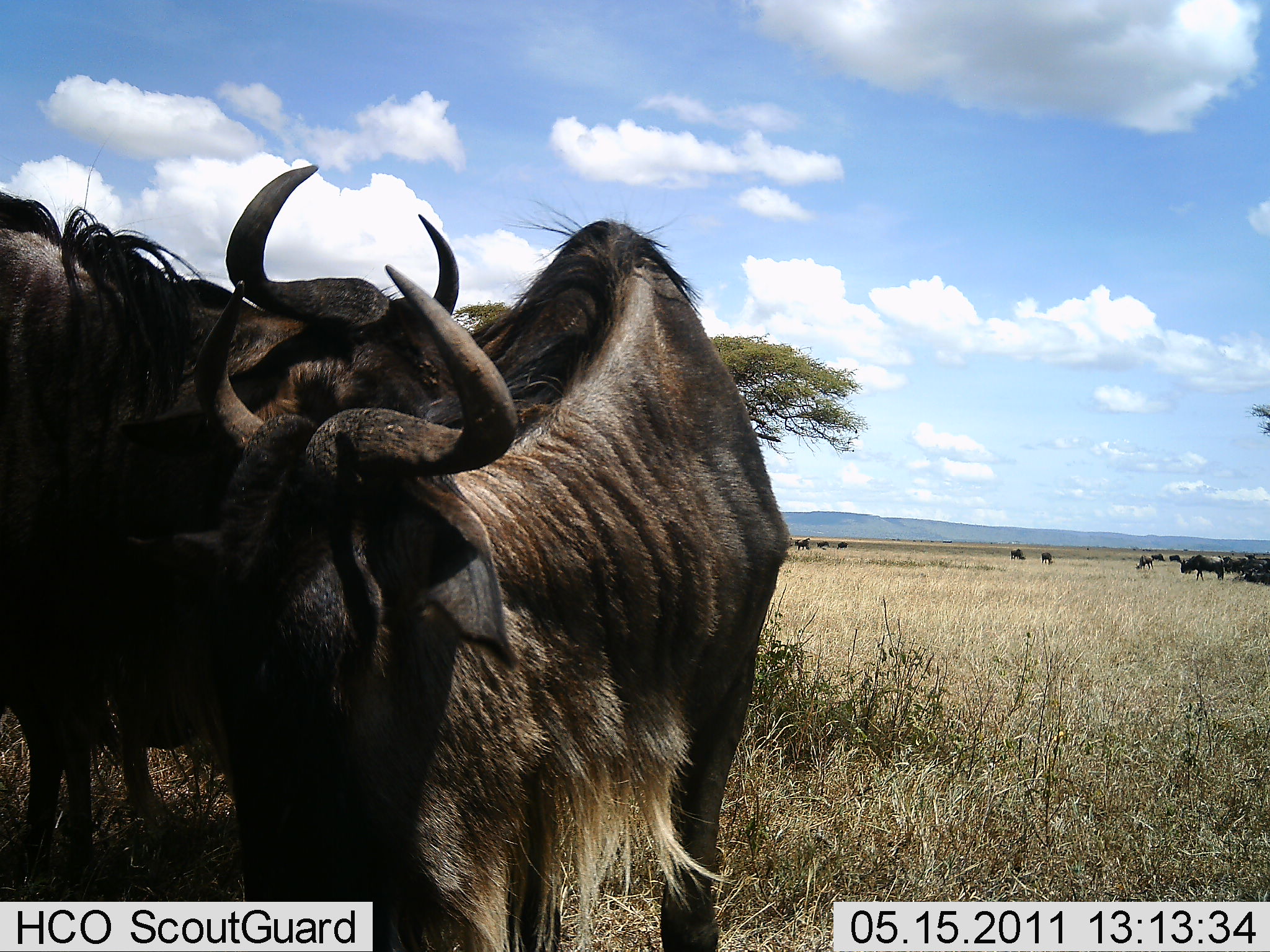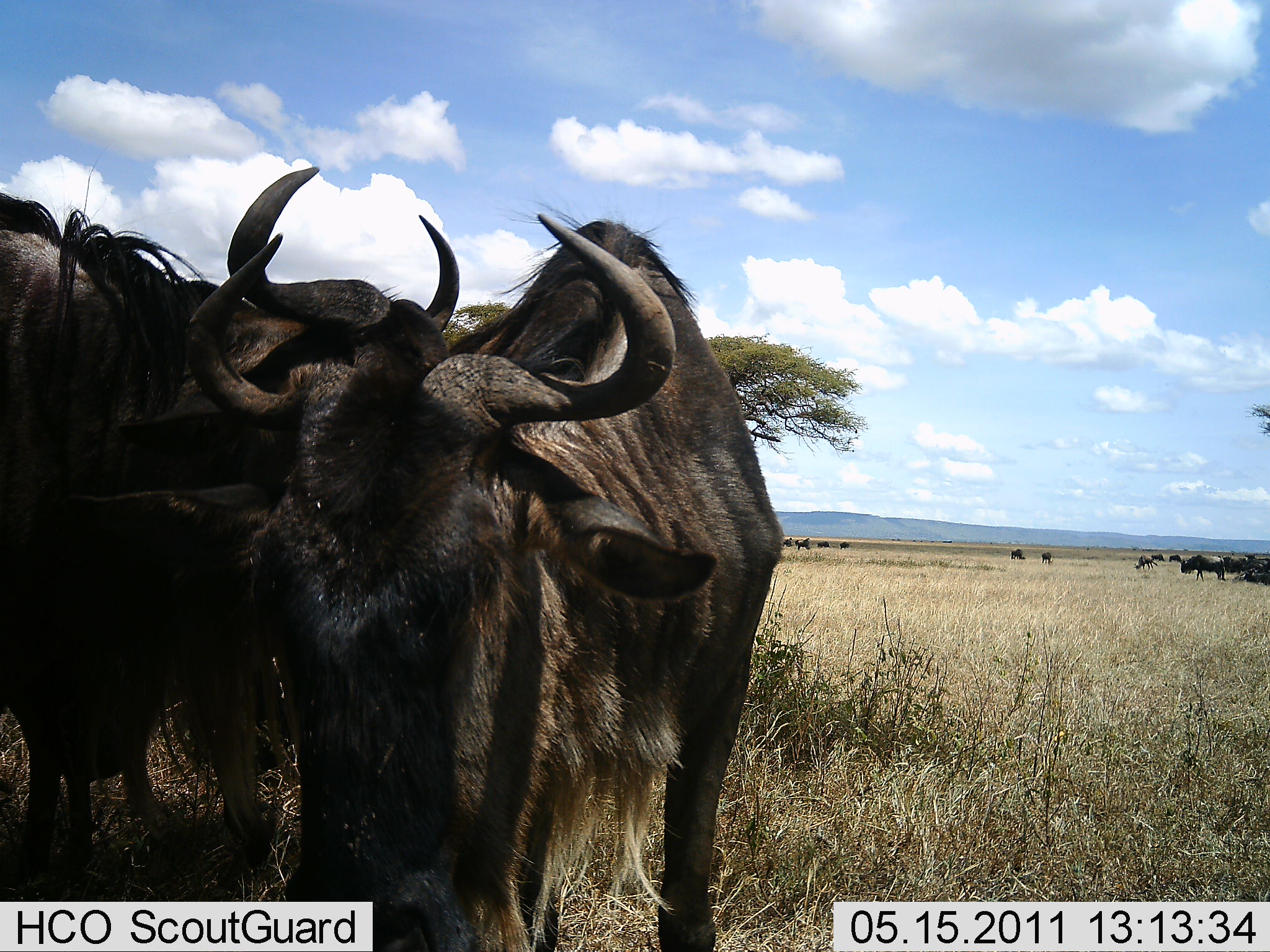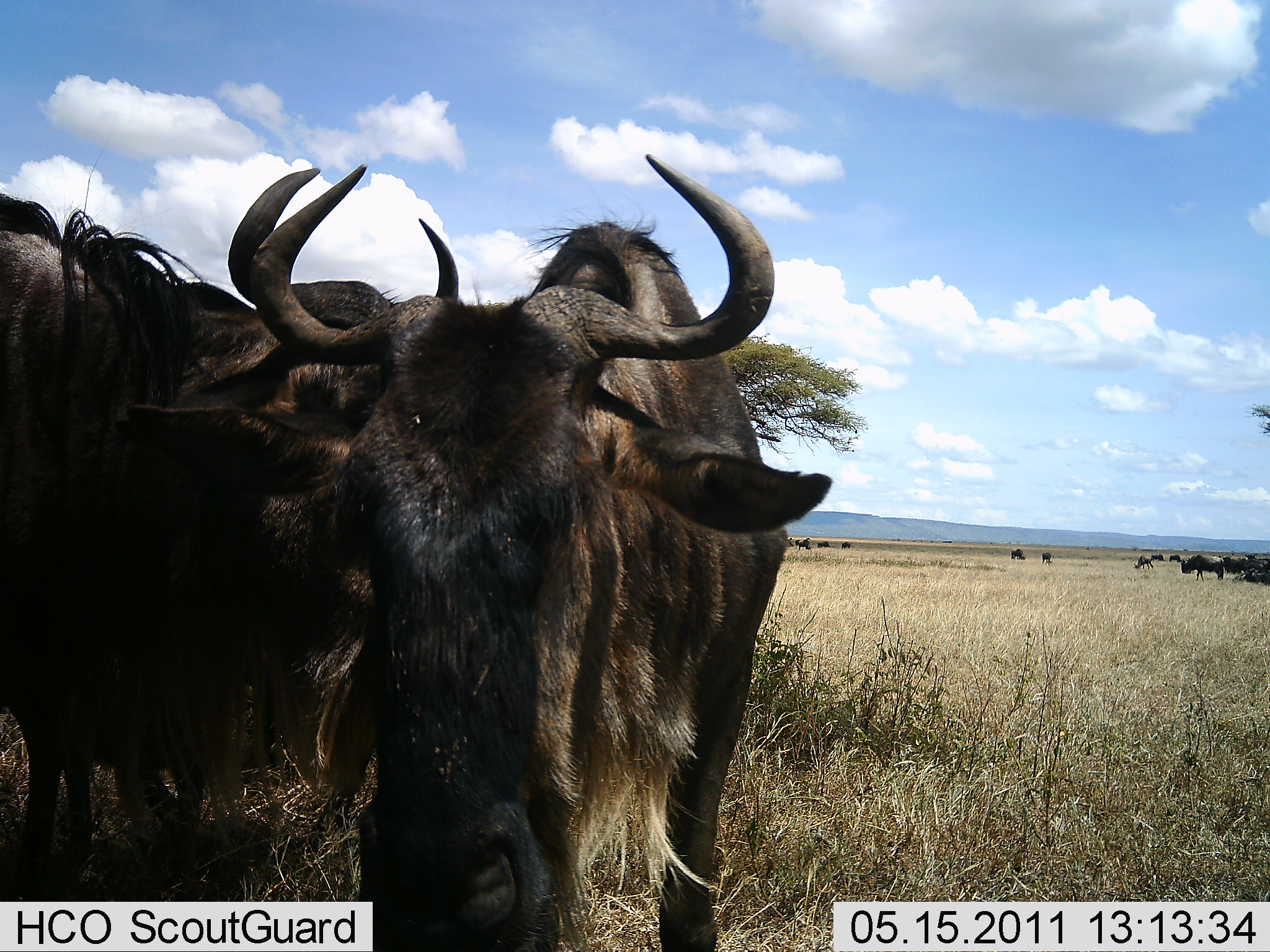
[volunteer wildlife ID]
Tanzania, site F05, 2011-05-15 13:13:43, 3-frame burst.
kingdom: Animalia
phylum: Chordata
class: Mammalia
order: Artiodactyla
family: Bovidae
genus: Connochaetes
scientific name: Connochaetes taurinus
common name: blue wildebeest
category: wildebeest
Wildebeest (blue wildebeest) (Connochaetes taurinus), count 5. Behavior (volunteer vote fractions): standing 82%, resting 0%, moving 0%, interacting 18%. Young present (vote fraction): 0%. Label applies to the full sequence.